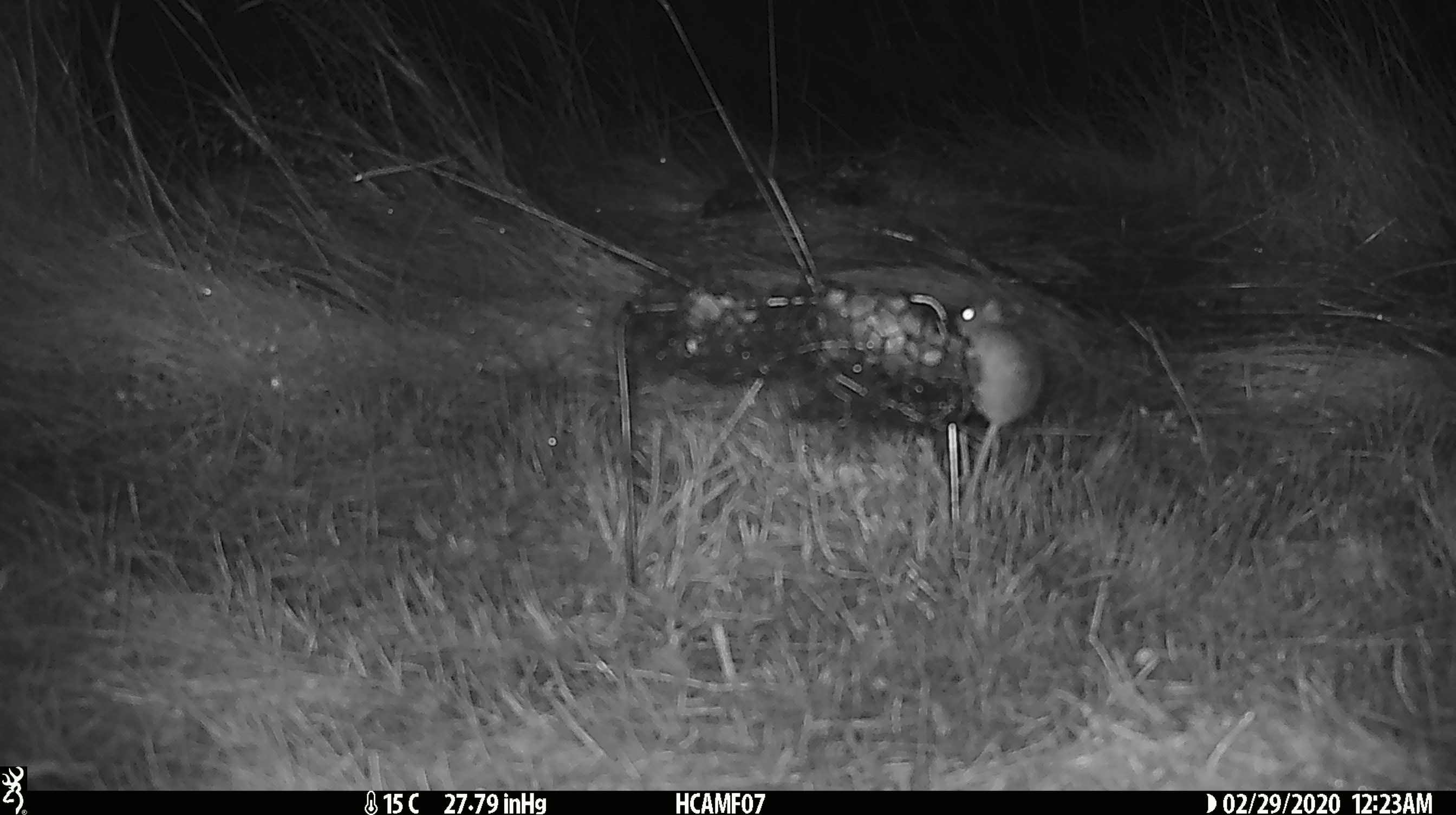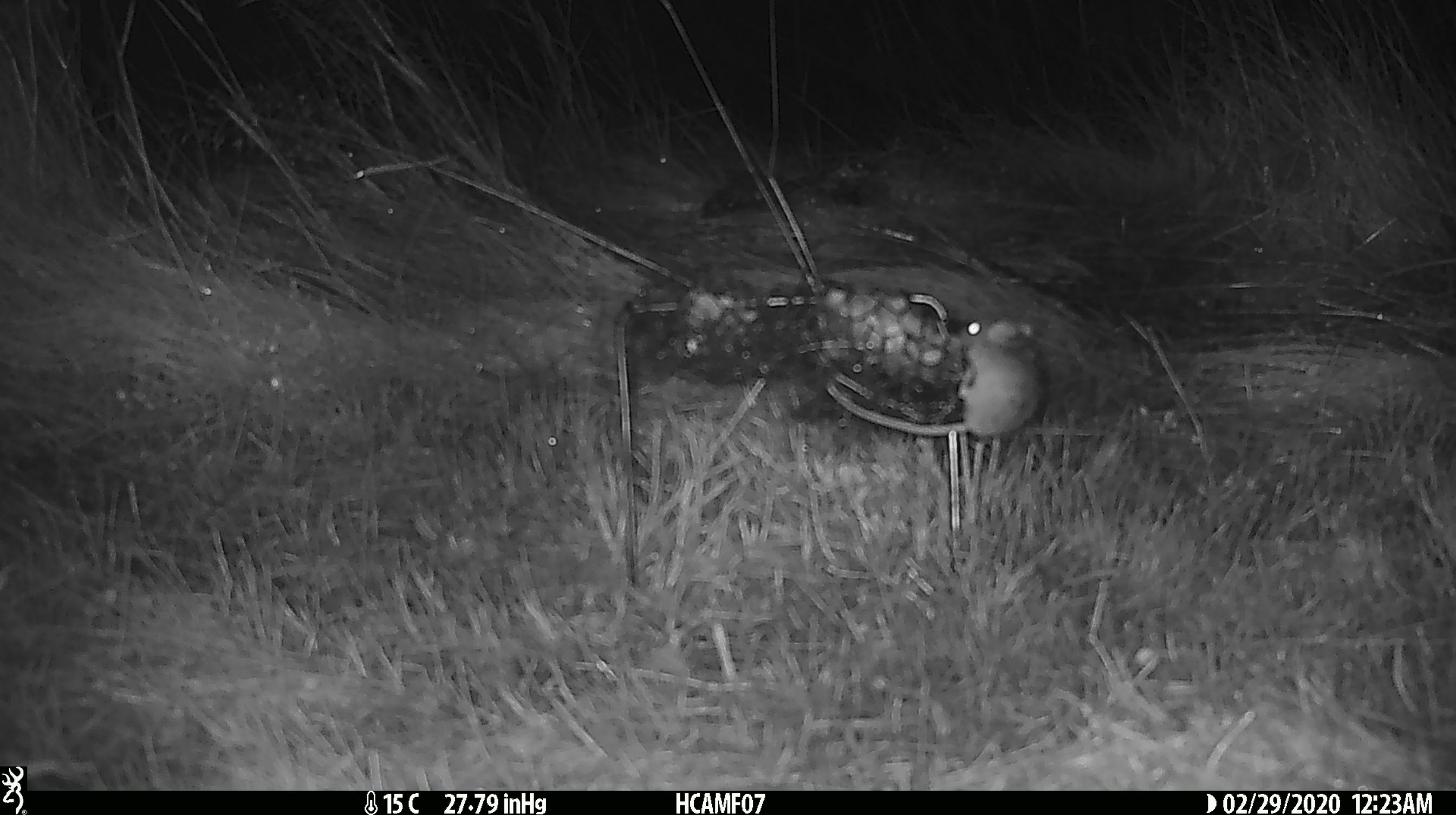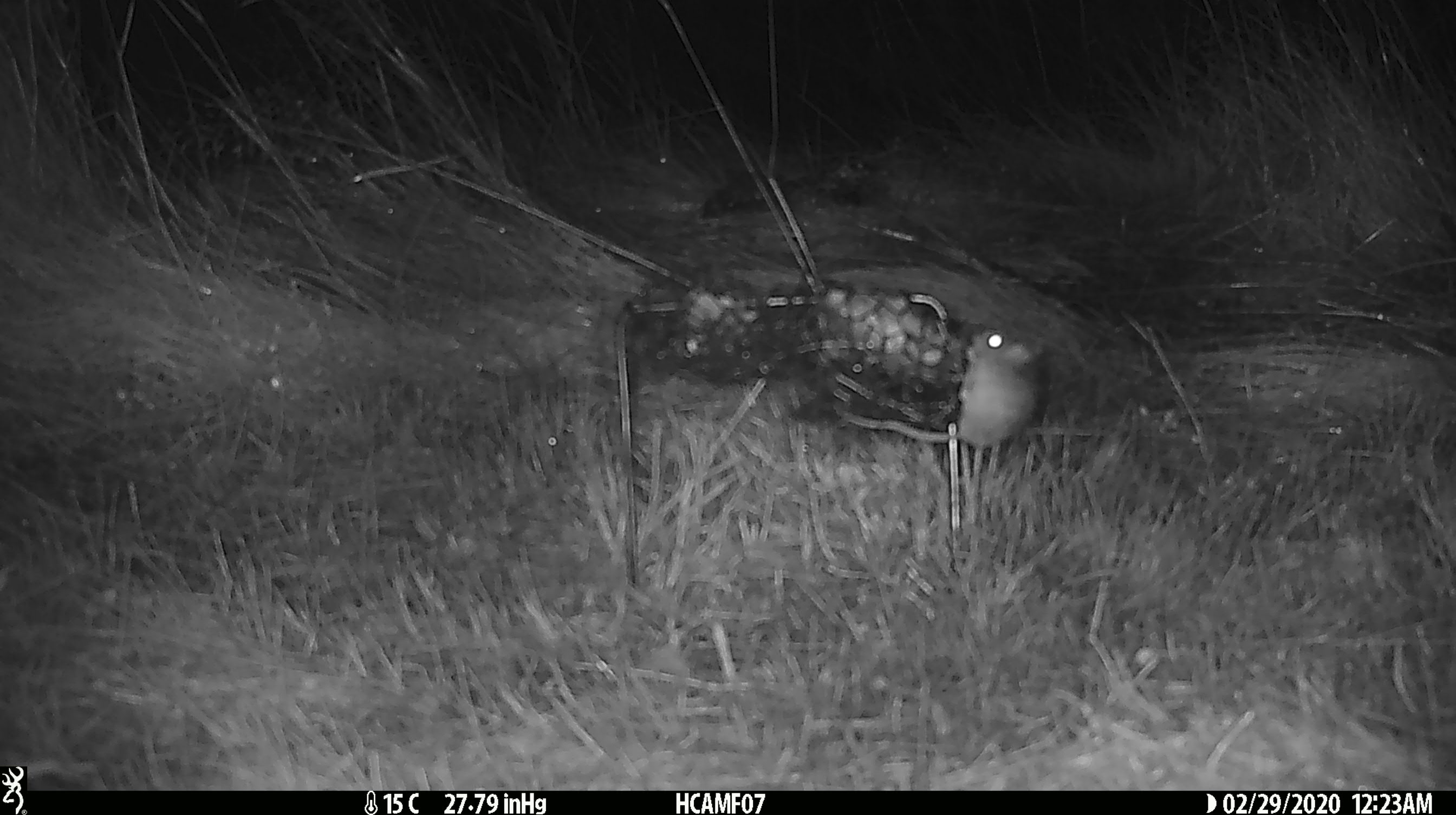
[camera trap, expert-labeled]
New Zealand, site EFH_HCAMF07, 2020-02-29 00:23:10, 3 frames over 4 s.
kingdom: Animalia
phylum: Chordata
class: Mammalia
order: Rodentia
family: Muridae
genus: Mus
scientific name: Mus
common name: mouse